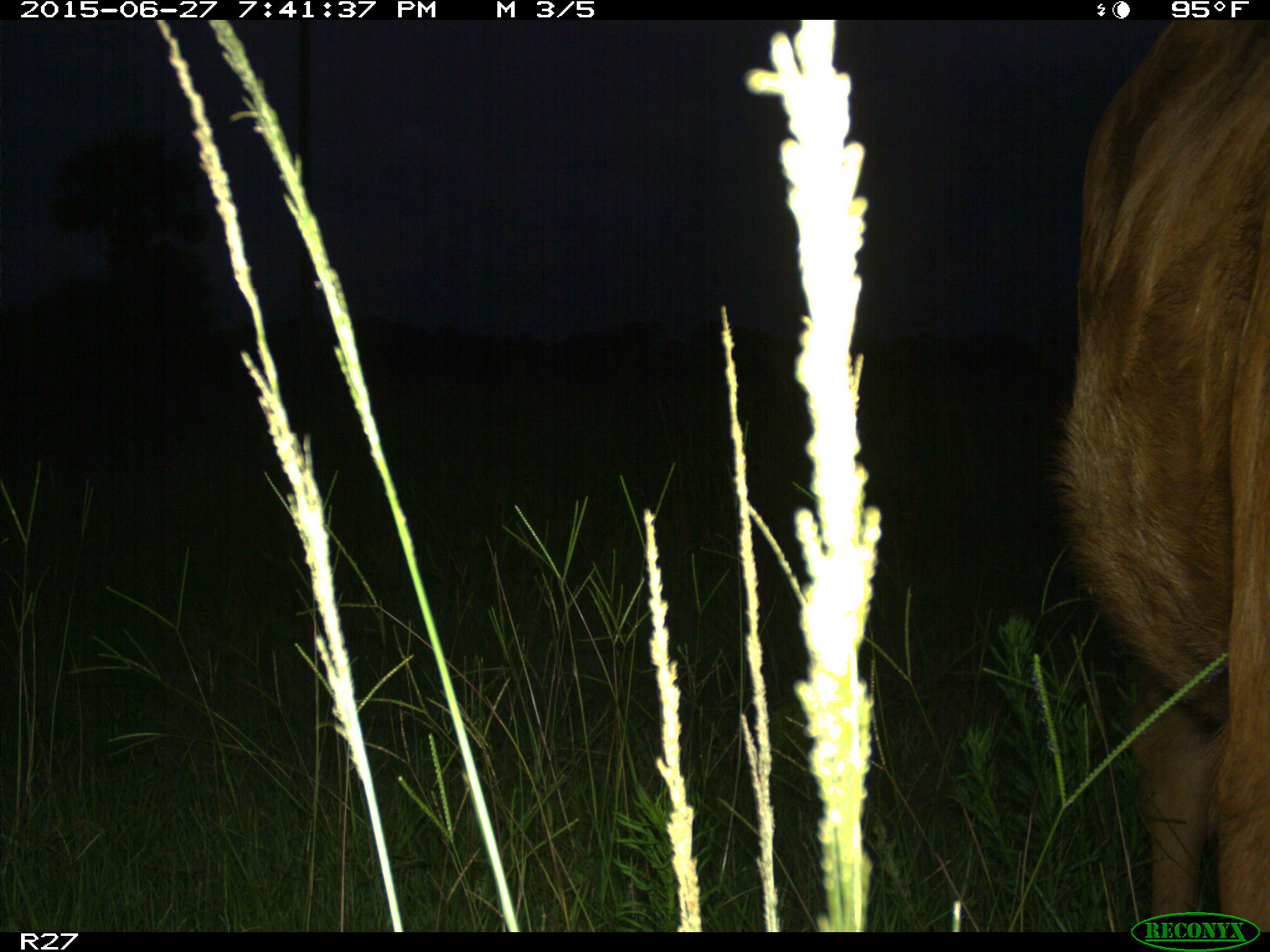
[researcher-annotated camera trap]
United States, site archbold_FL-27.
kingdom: Animalia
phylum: Chordata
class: Mammalia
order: Artiodactyla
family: Bovidae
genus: Bos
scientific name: Bos taurus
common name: domestic cow